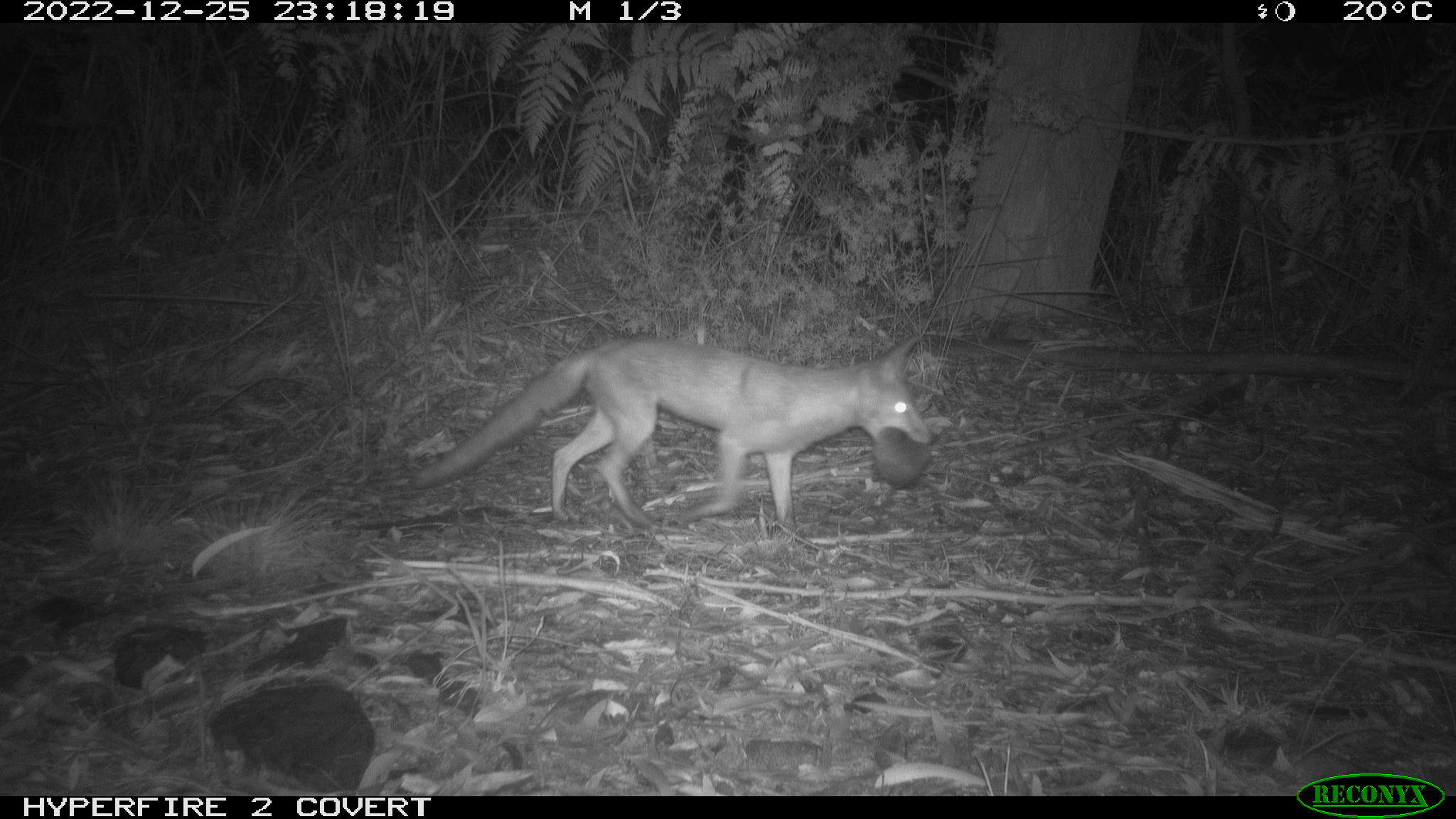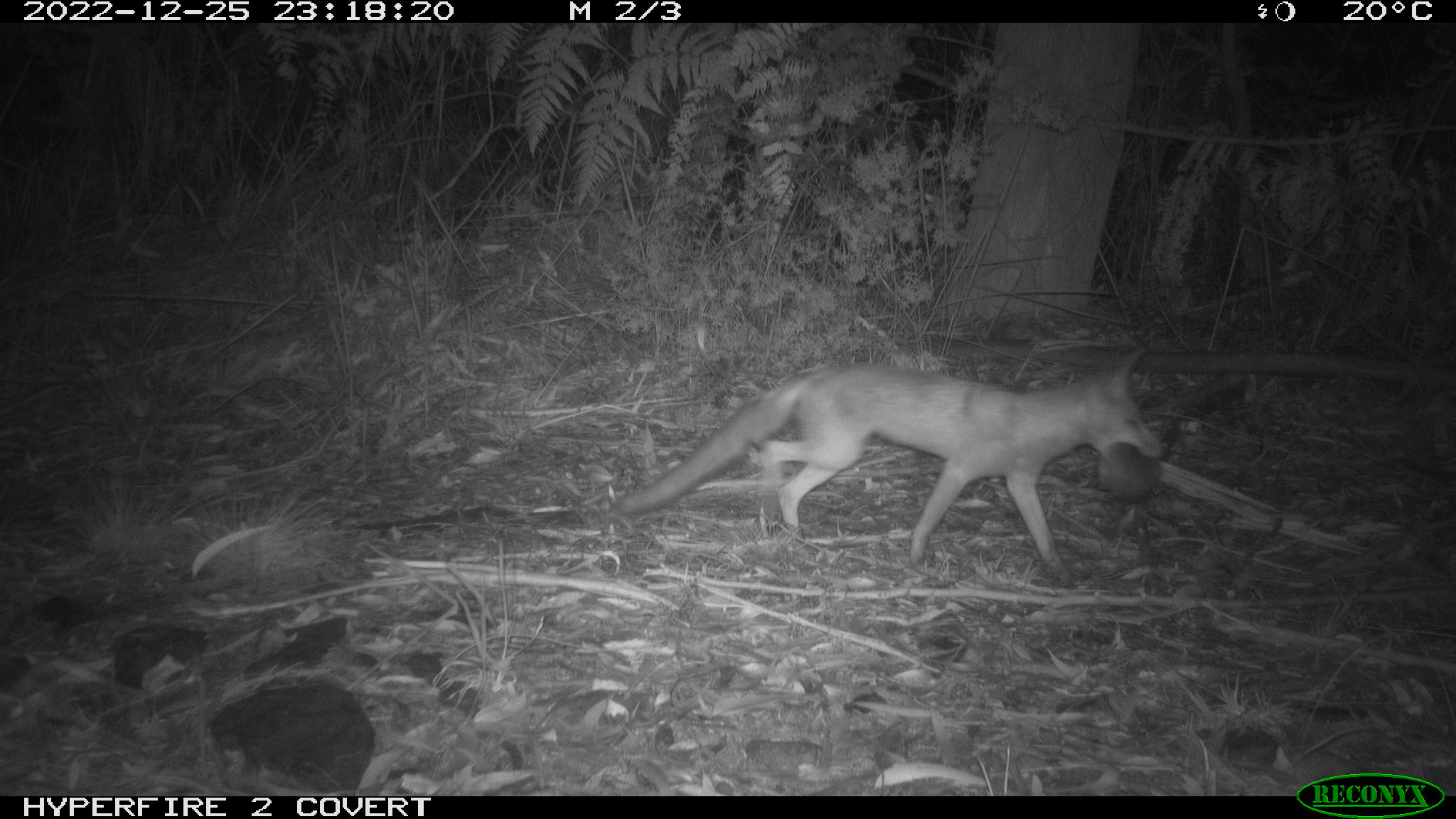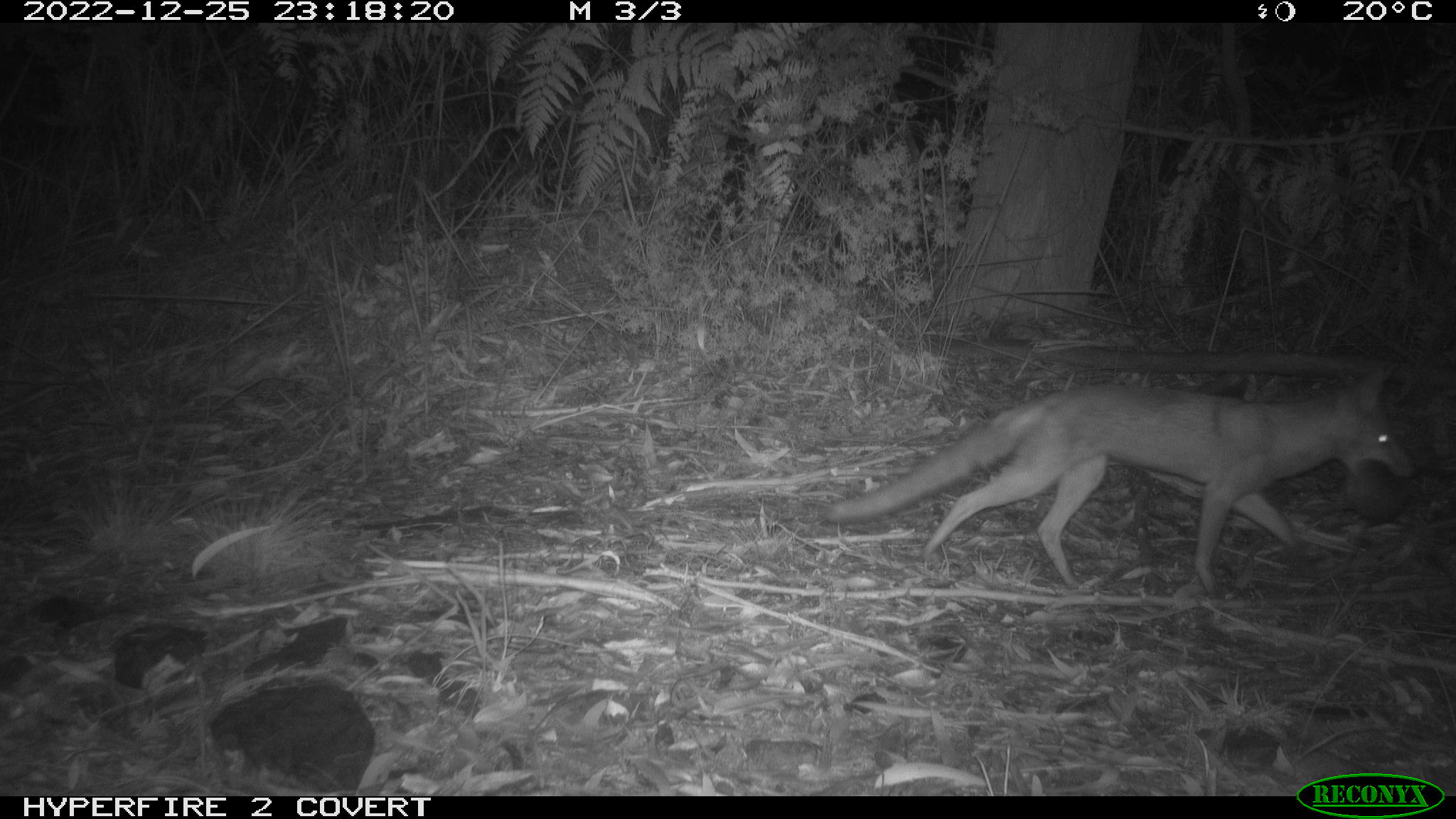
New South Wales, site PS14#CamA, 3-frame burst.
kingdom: Animalia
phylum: Chordata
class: Mammalia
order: Carnivora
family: Canidae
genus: Vulpes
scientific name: Vulpes vulpes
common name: red fox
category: fox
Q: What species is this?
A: Fox (red fox) (Vulpes vulpes).